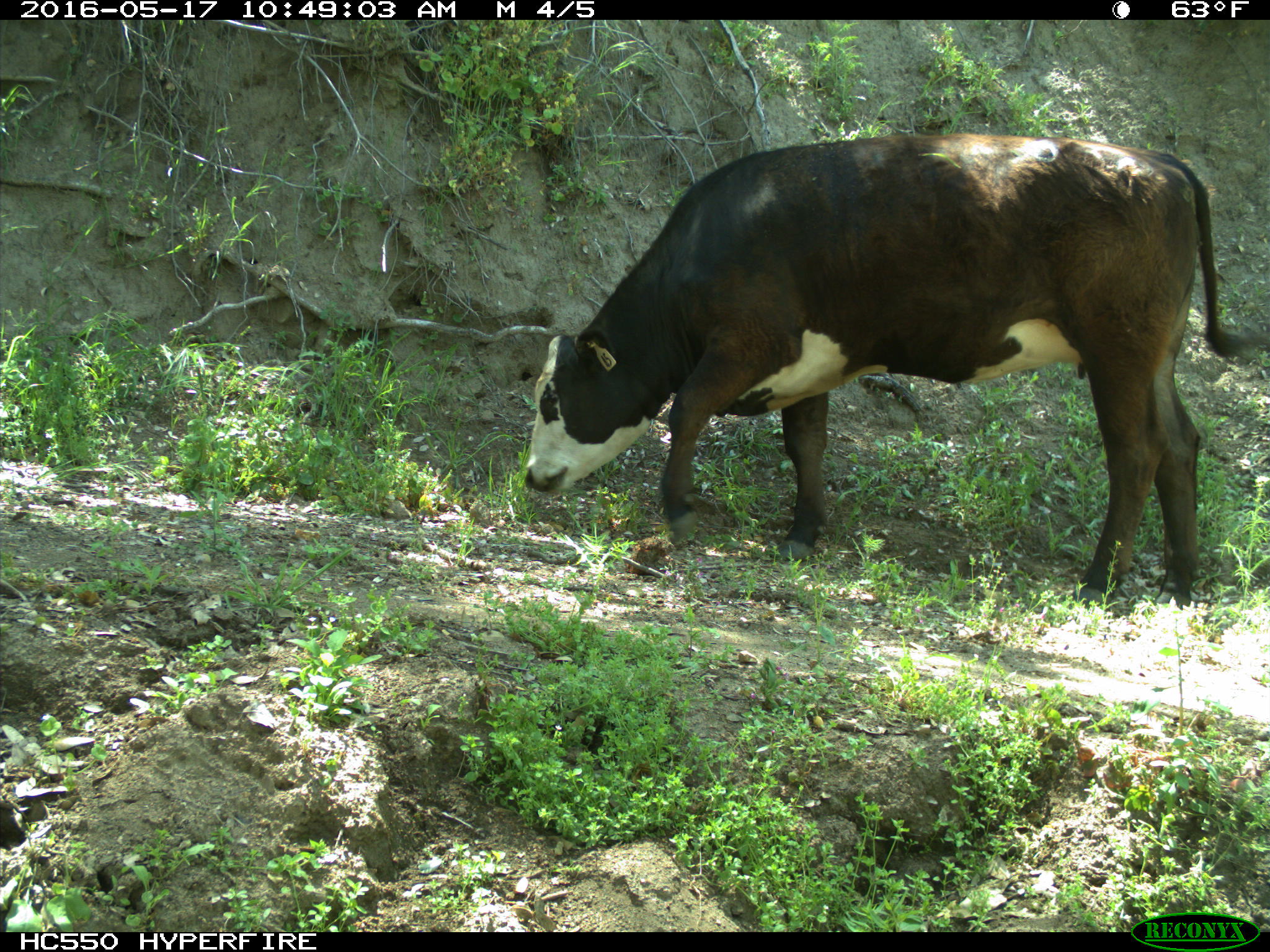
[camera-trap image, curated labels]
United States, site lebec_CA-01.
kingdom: Animalia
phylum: Chordata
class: Mammalia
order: Artiodactyla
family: Bovidae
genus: Bos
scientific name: Bos taurus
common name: domestic cow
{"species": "Bos taurus (domestic cow)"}